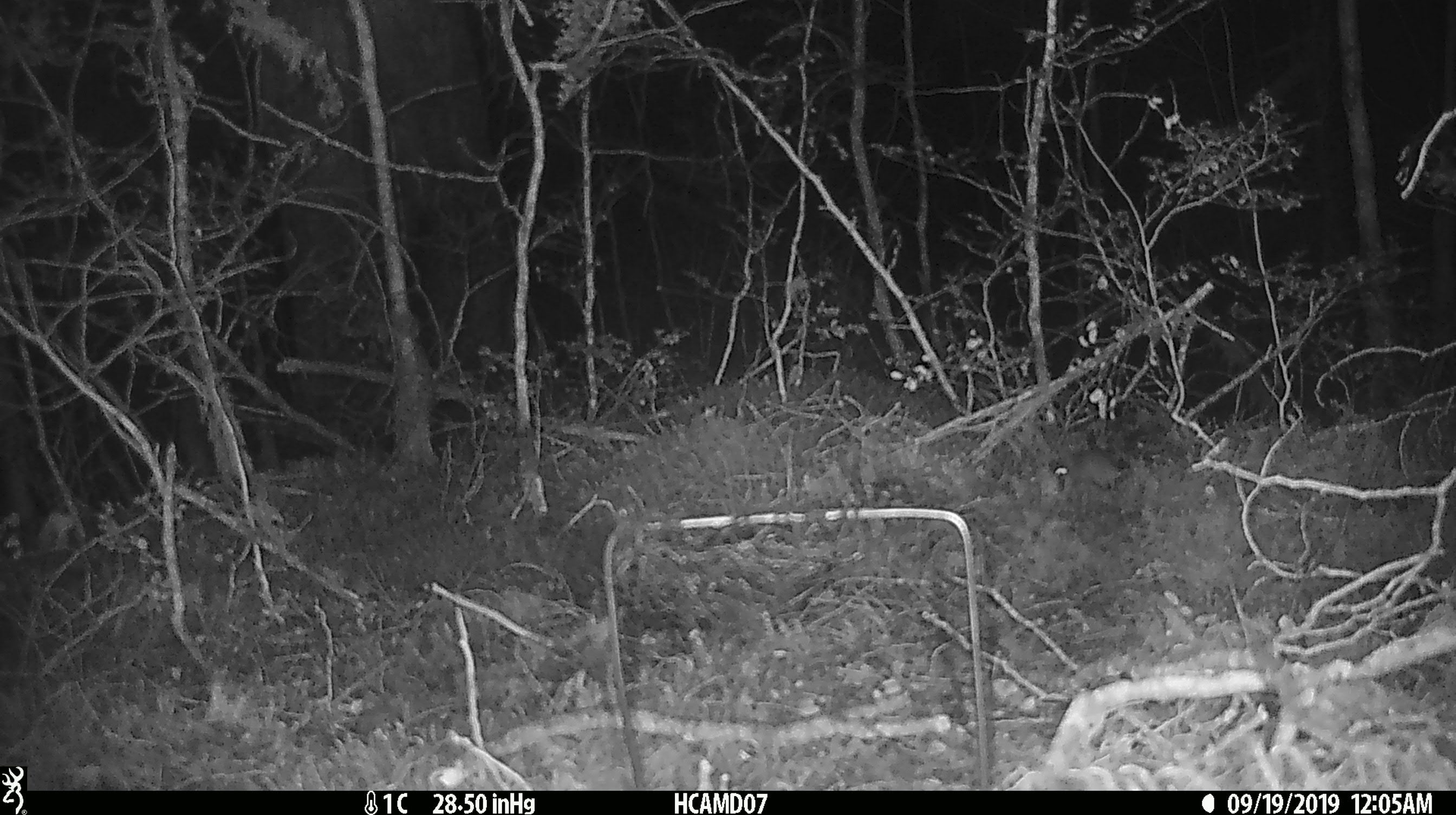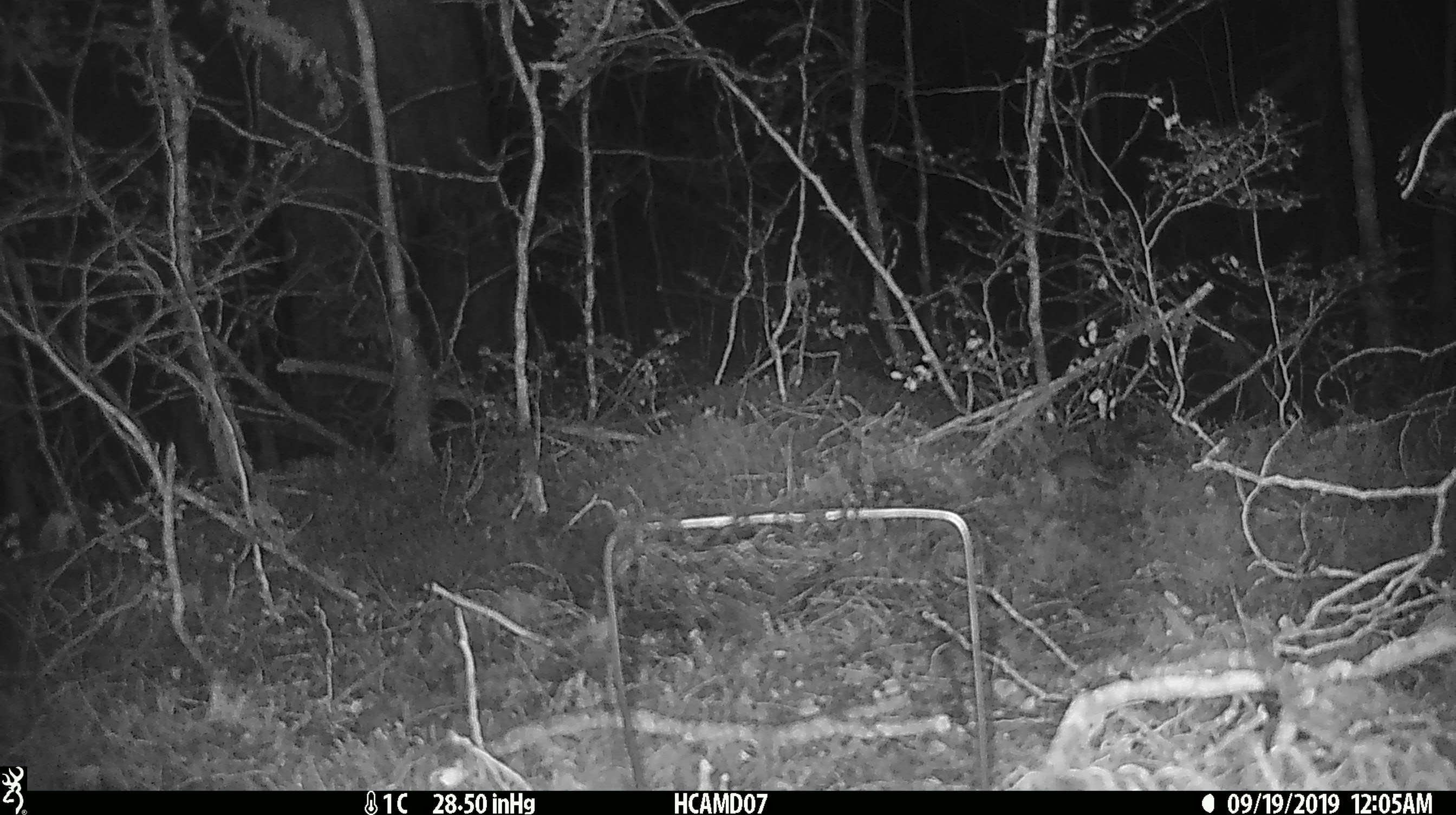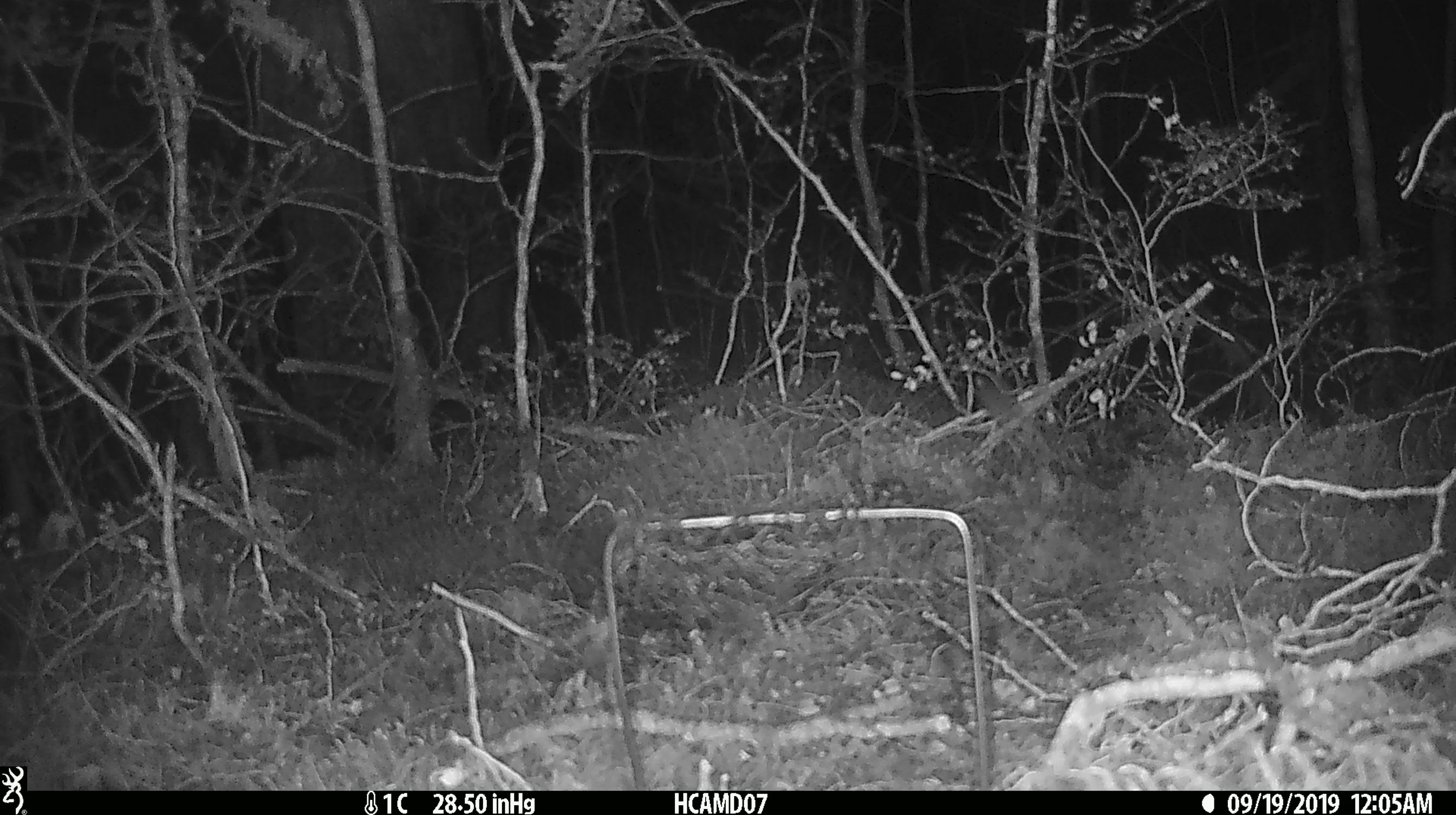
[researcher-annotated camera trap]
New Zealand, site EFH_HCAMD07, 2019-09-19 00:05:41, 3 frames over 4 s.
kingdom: Animalia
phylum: Chordata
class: Mammalia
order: Rodentia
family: Muridae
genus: Mus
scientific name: Mus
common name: mouse